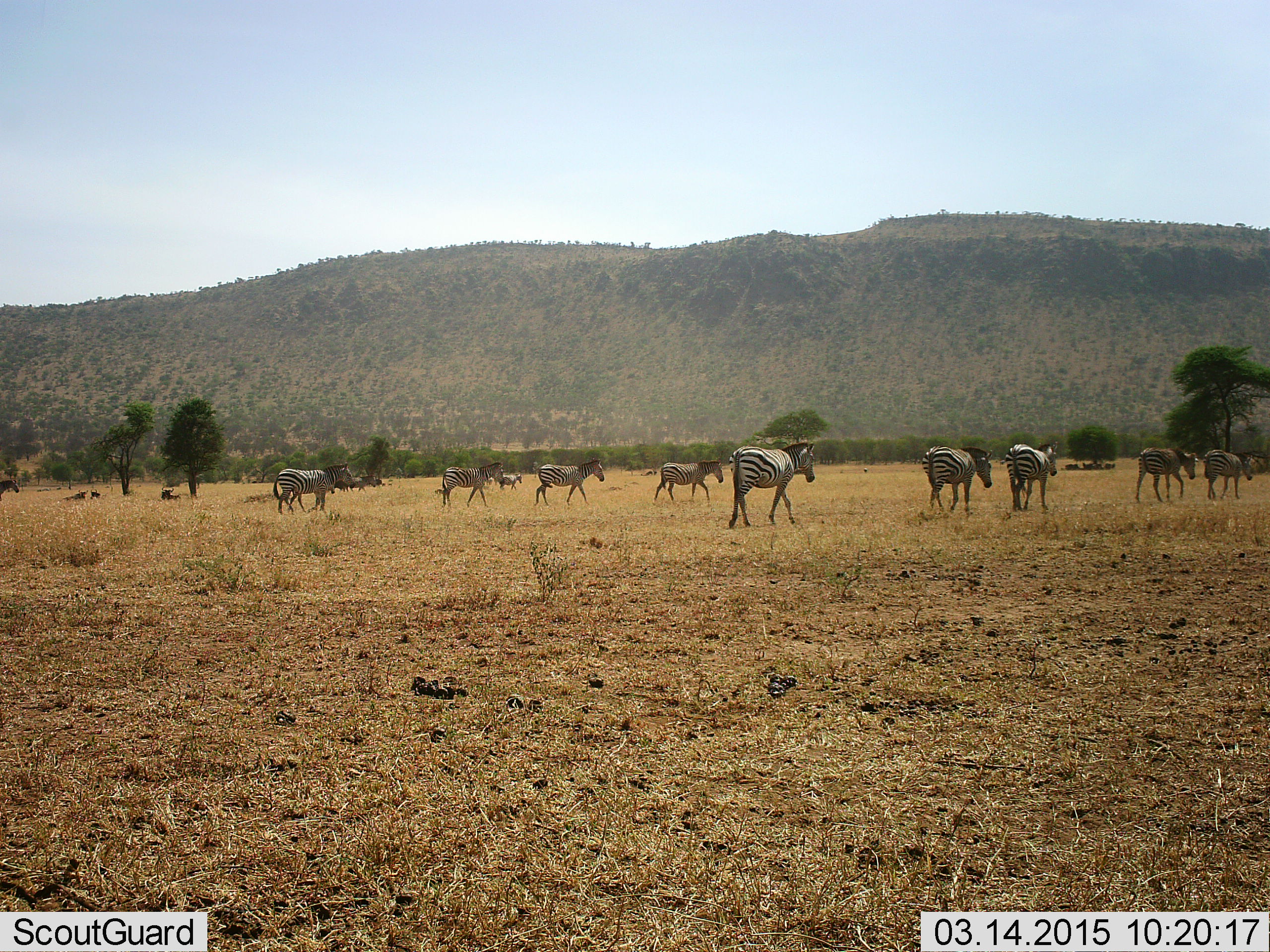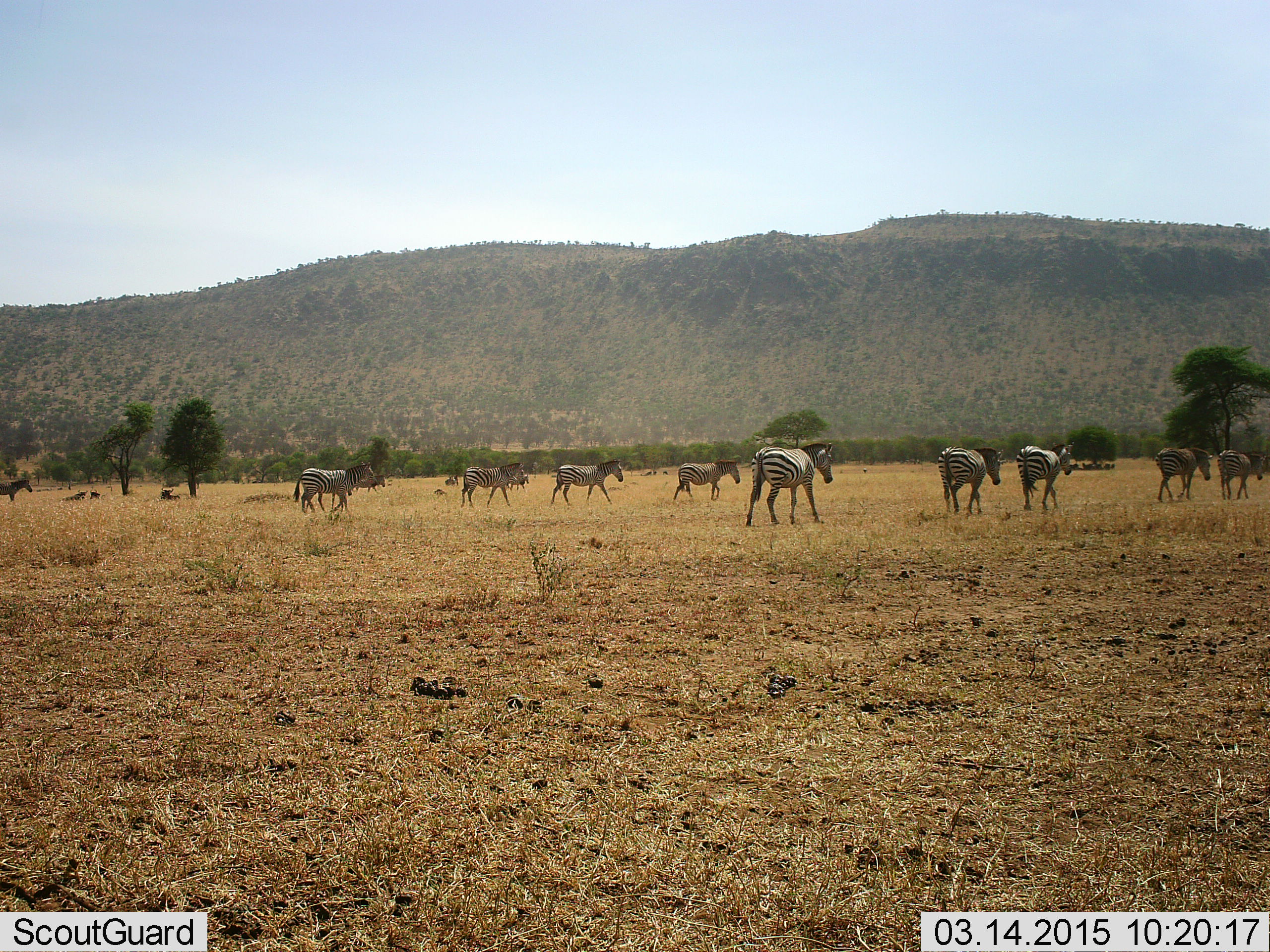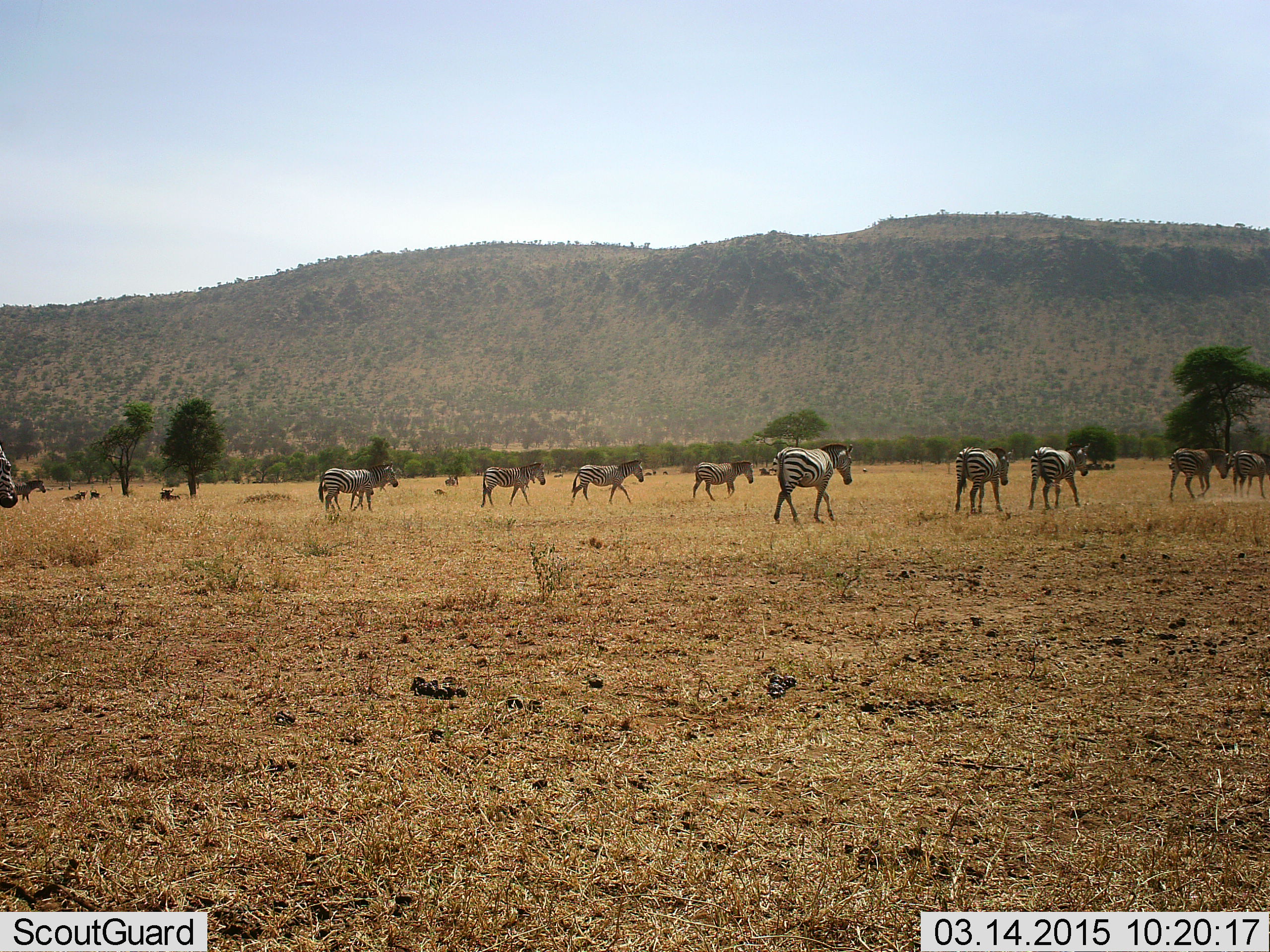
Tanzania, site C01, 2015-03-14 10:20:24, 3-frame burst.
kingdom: Animalia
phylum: Chordata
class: Mammalia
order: Perissodactyla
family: Equidae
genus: Equus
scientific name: Equus quagga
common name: plains zebra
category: zebra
Zebra (plains zebra) (Equus quagga), count 11-50. Behavior (volunteer vote fractions): standing 17%, resting 8%, moving 100%, interacting 0%. Young present (vote fraction): 0%. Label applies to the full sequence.